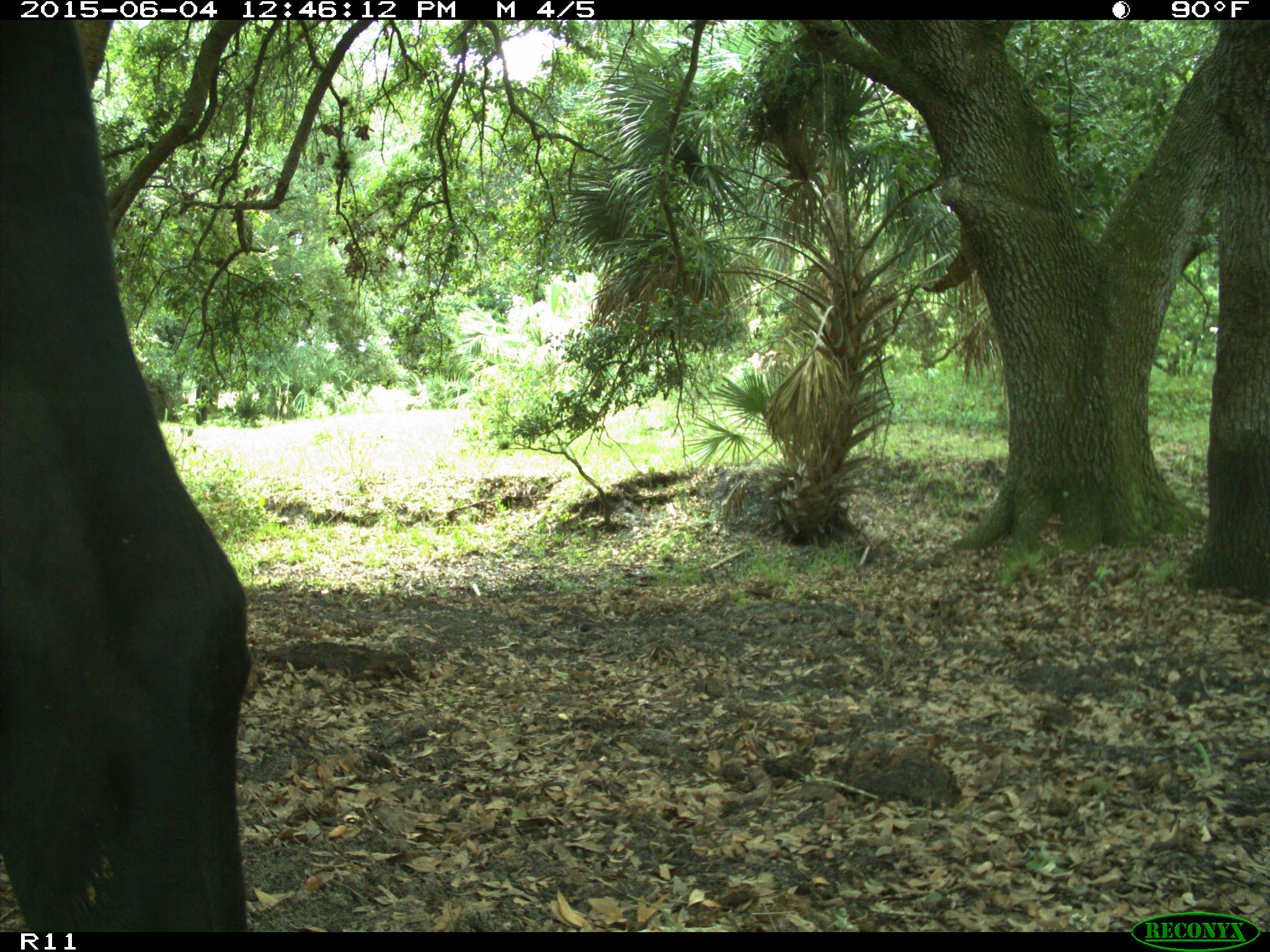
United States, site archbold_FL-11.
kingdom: Animalia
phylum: Chordata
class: Mammalia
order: Artiodactyla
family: Bovidae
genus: Bos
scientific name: Bos taurus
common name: domestic cow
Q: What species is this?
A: Bos taurus (domestic cow).